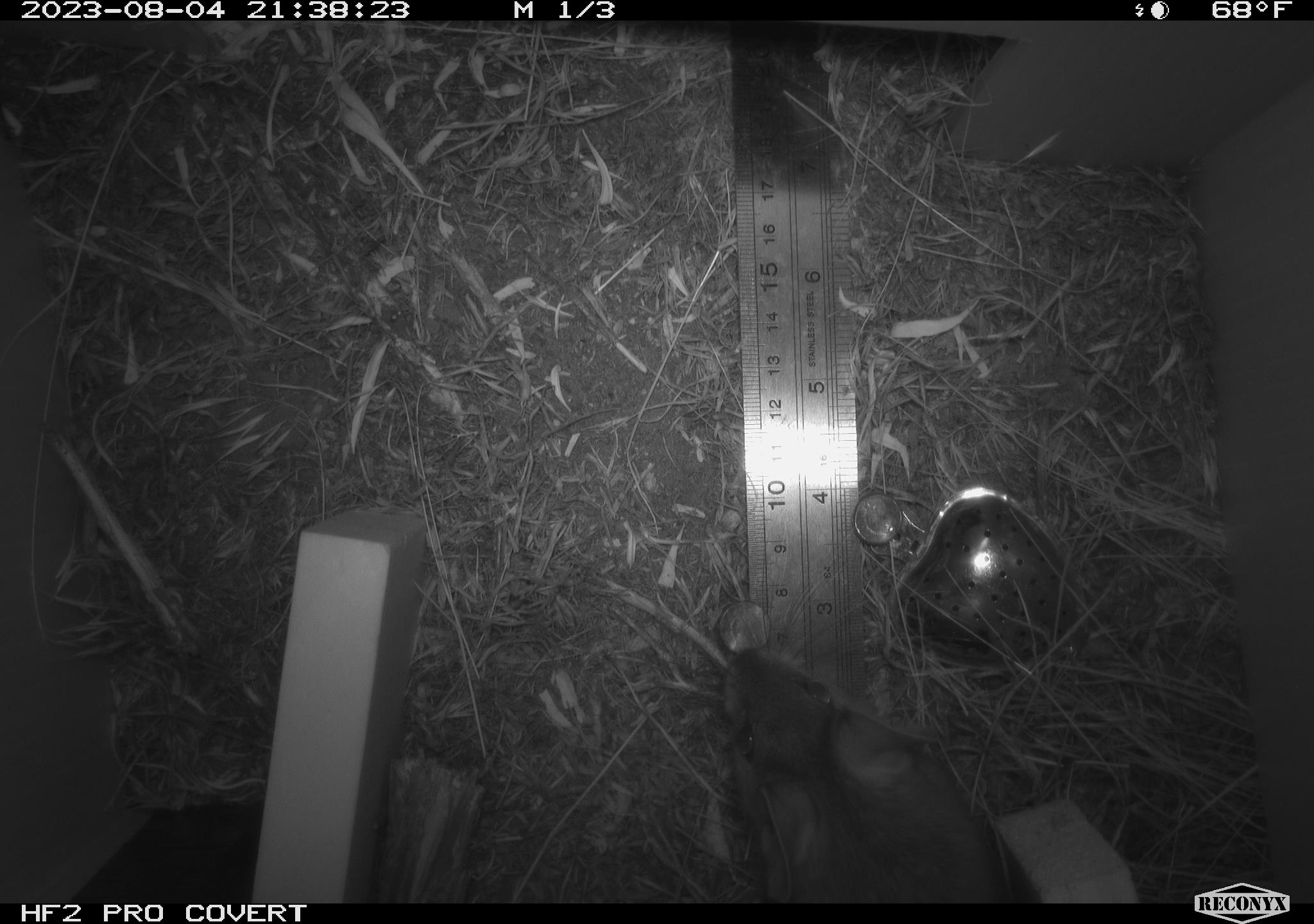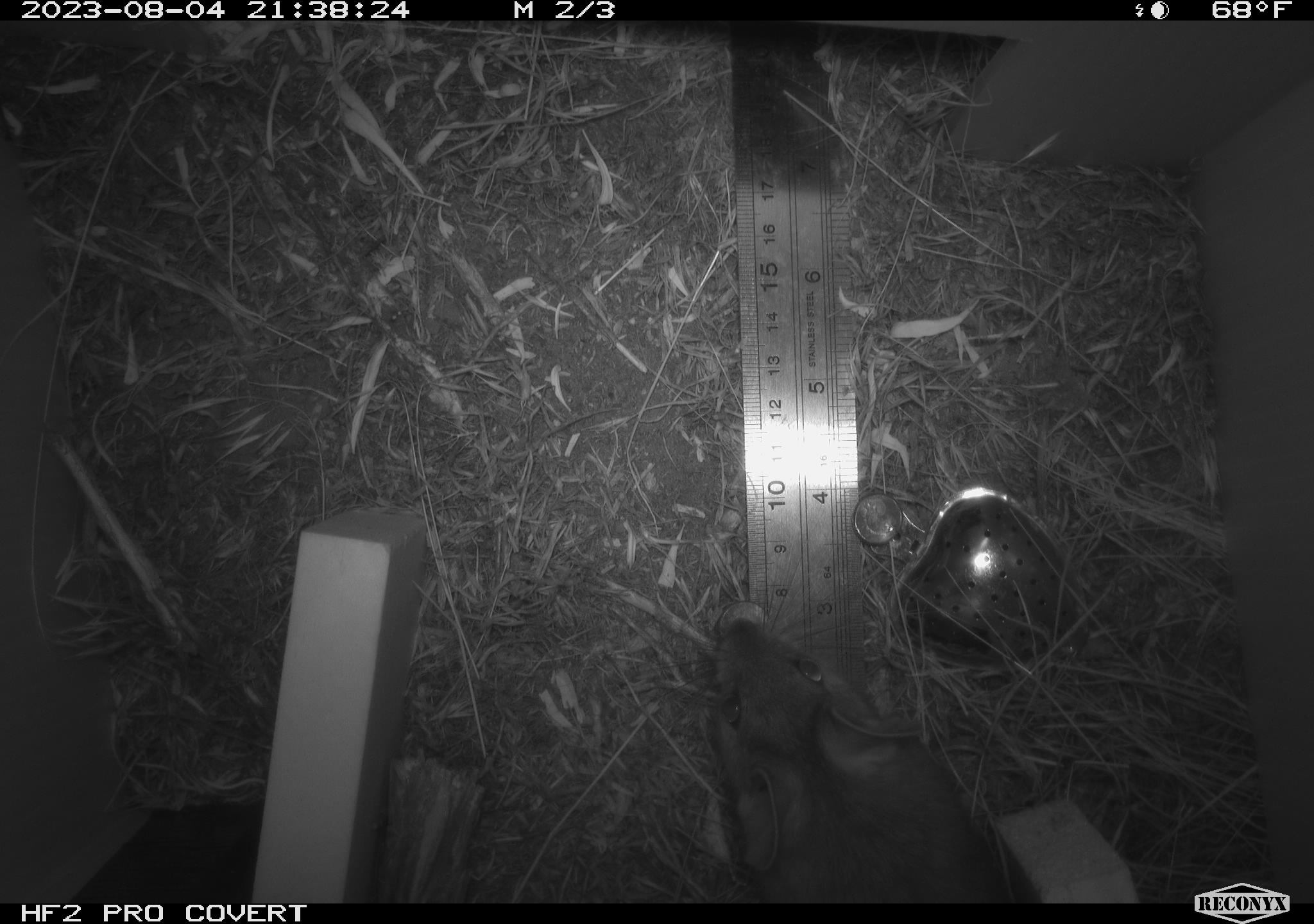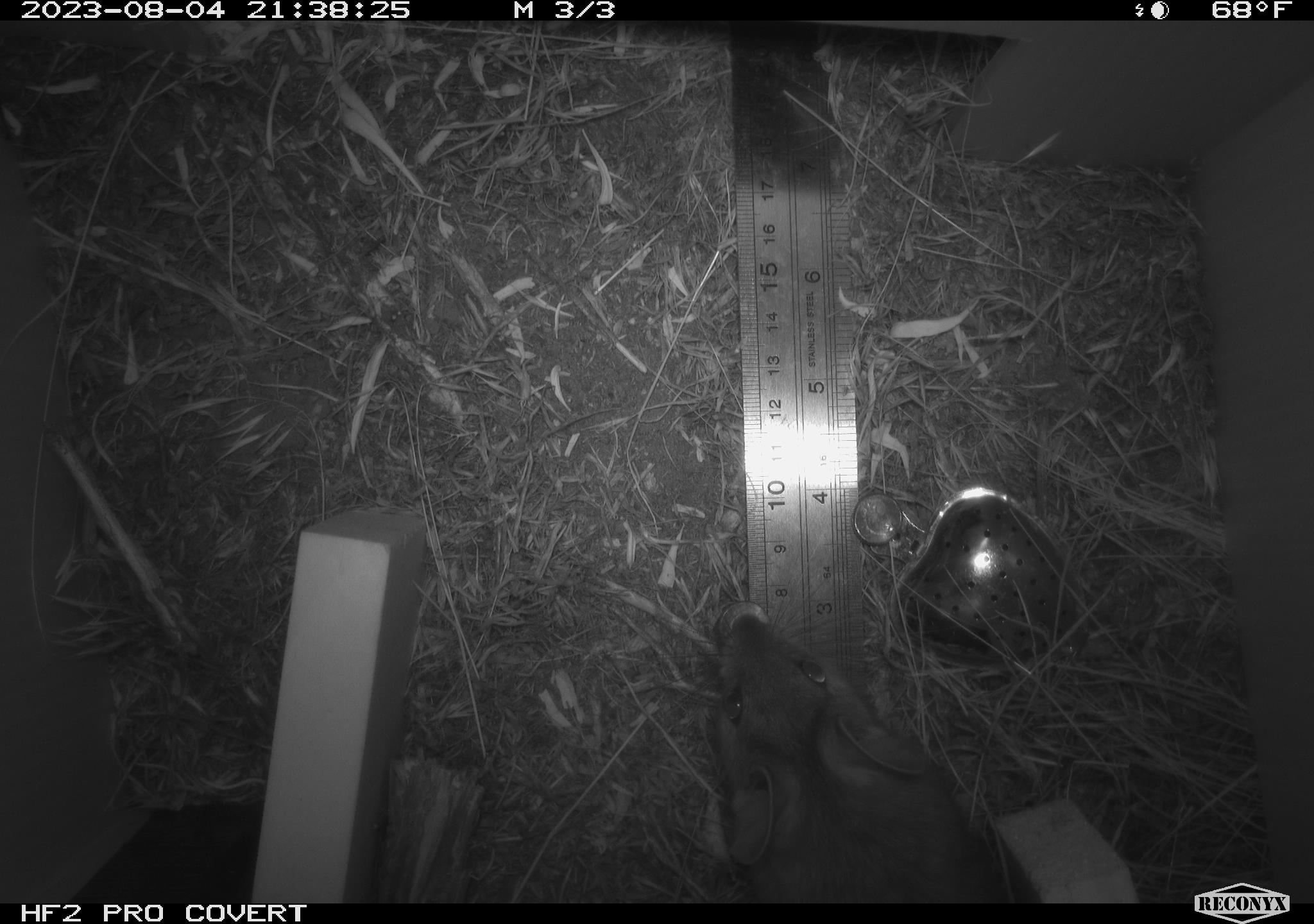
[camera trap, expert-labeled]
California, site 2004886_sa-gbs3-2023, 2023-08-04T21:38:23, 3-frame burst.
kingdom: Animalia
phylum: Chordata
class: Mammalia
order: Rodentia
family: Cricetidae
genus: Neotoma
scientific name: Neotoma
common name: pack rat or woodrat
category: neotoma species